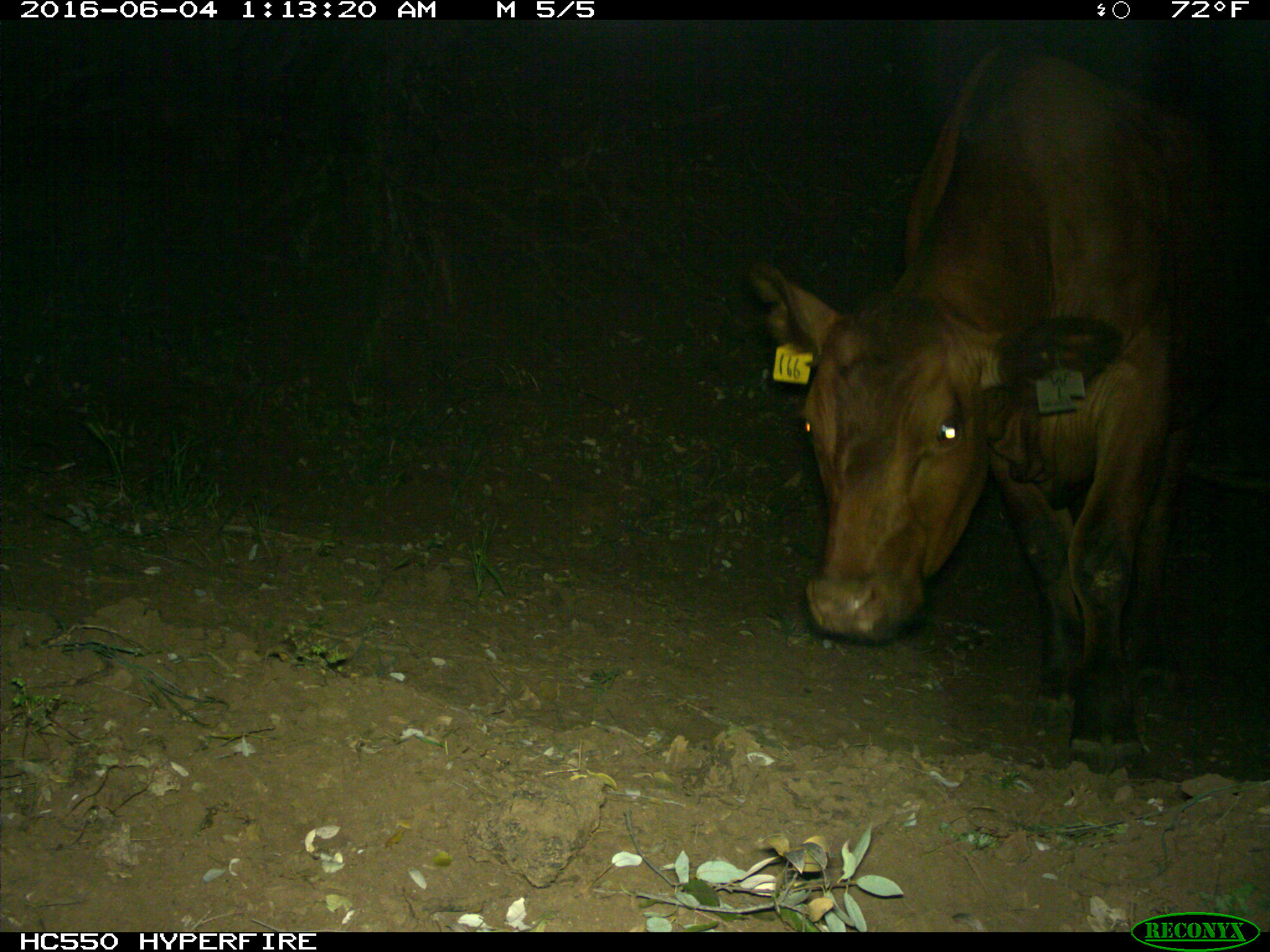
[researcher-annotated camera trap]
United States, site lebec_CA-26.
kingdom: Animalia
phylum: Chordata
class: Mammalia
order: Artiodactyla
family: Bovidae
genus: Bos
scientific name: Bos taurus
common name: domestic cow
Bos taurus (domestic cow).